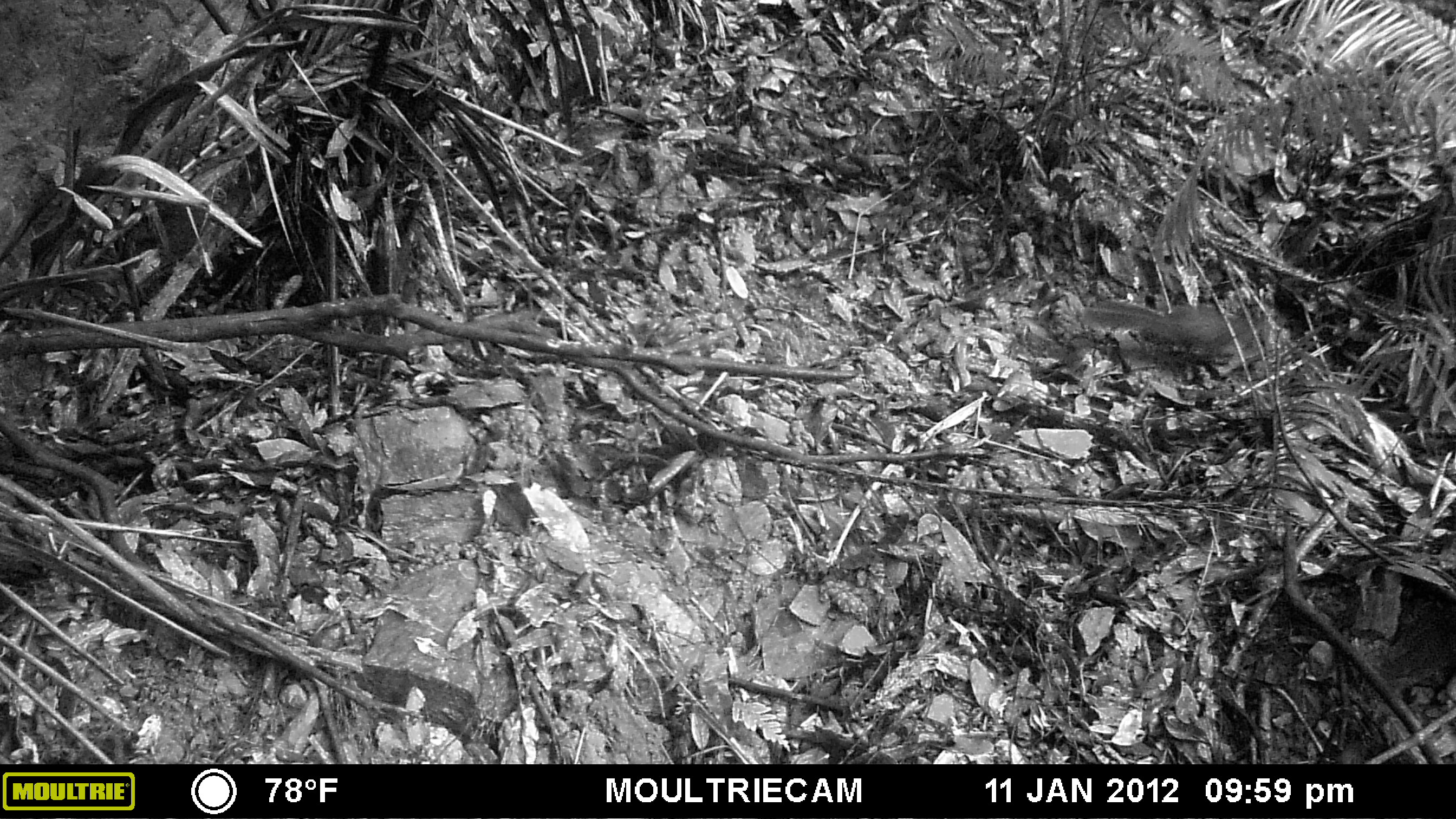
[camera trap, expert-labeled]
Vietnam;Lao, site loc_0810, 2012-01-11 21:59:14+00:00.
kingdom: Animalia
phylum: Chordata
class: Mammalia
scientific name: Mammalia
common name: mammal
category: unidentified small mammal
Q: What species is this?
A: Unidentified small mammal (mammal) (Mammalia).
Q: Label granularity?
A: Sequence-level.